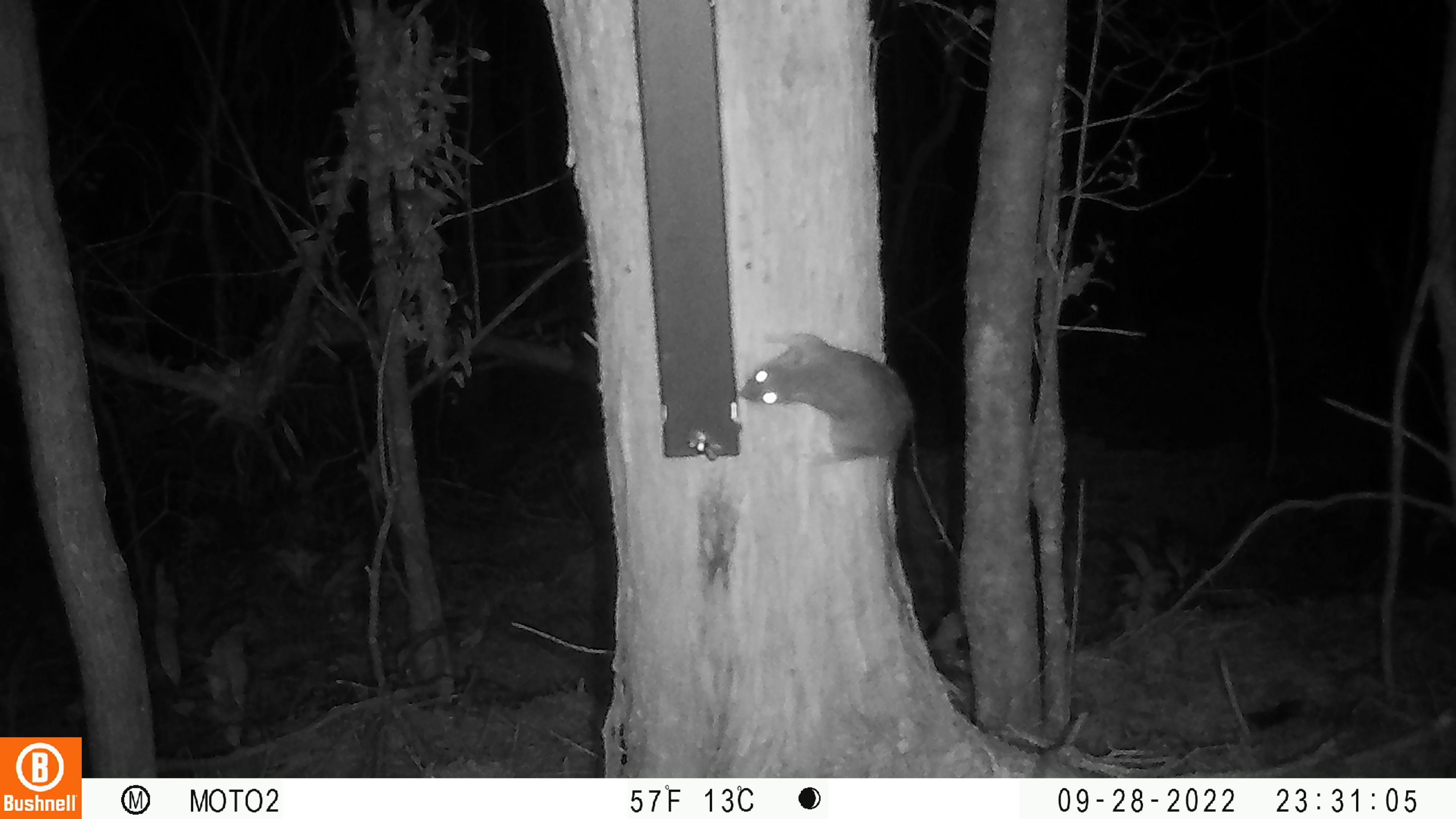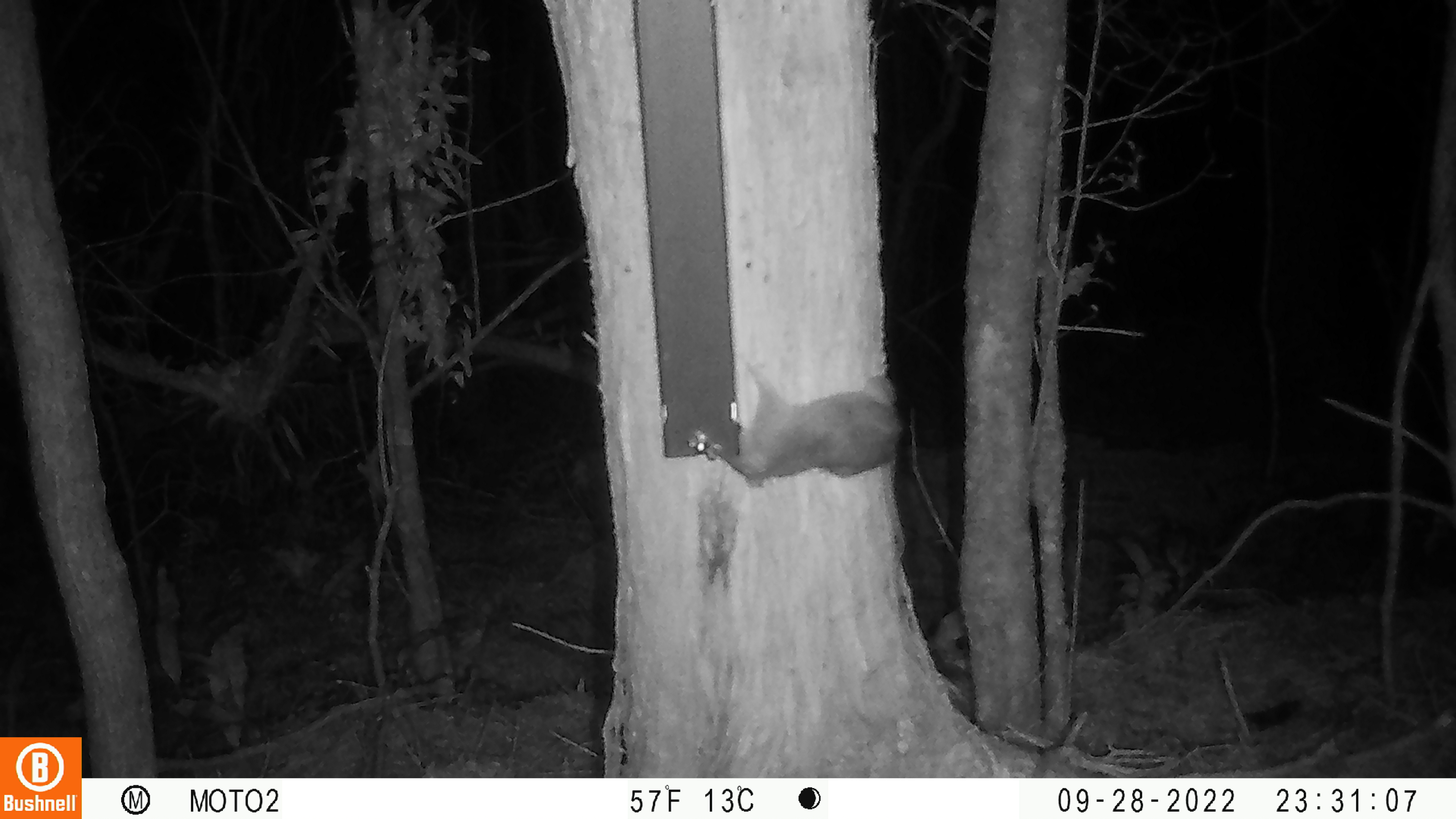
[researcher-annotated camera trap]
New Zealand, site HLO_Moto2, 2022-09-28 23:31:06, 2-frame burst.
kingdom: Animalia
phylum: Chordata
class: Mammalia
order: Rodentia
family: Muridae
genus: Rattus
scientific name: Rattus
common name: rat